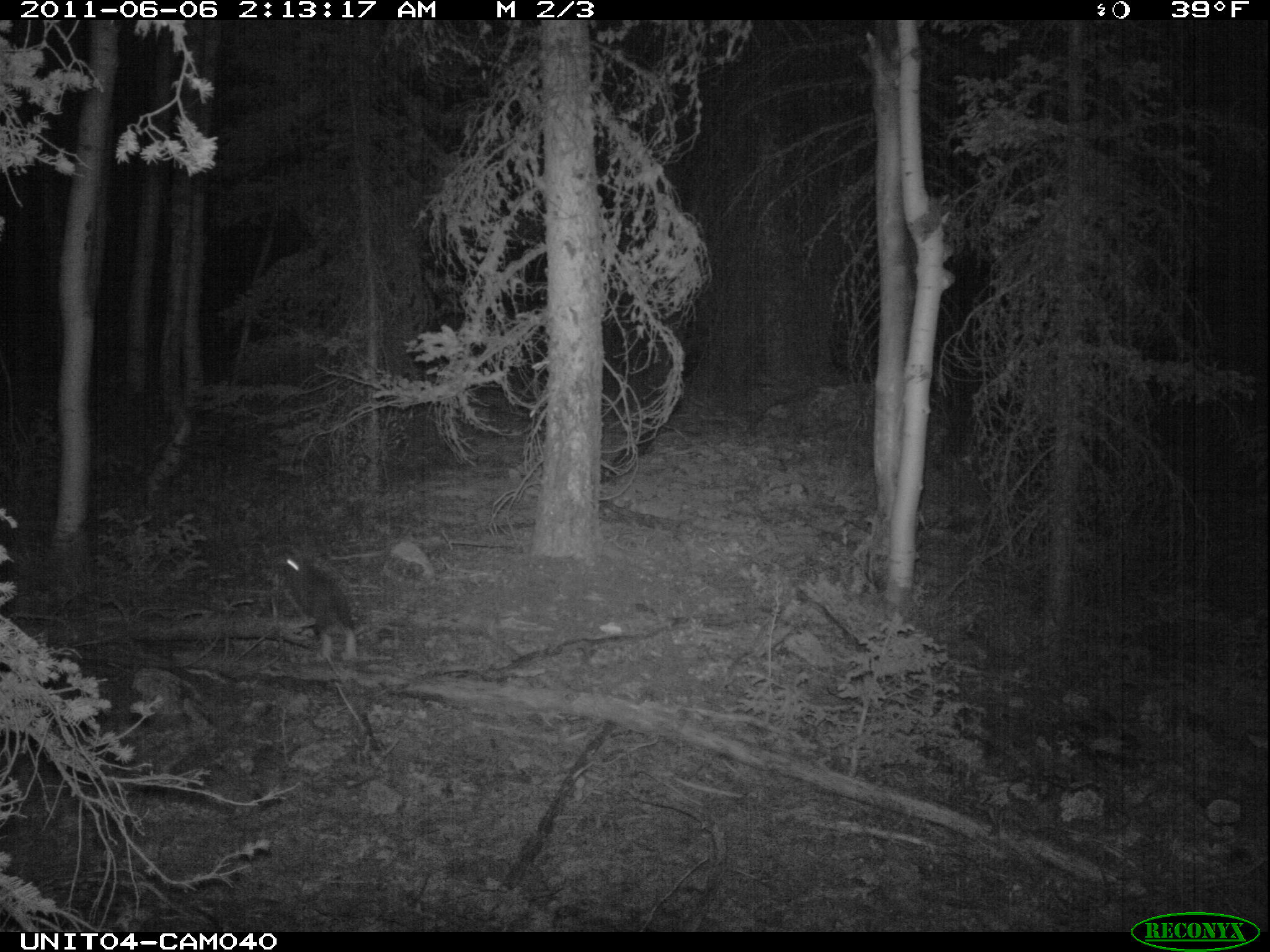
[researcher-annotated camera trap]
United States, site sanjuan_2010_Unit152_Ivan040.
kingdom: Animalia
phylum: Chordata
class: Mammalia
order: Lagomorpha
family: Leporidae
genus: Lepus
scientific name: Lepus americanus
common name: snowshoe hare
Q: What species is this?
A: Lepus americanus (snowshoe hare).